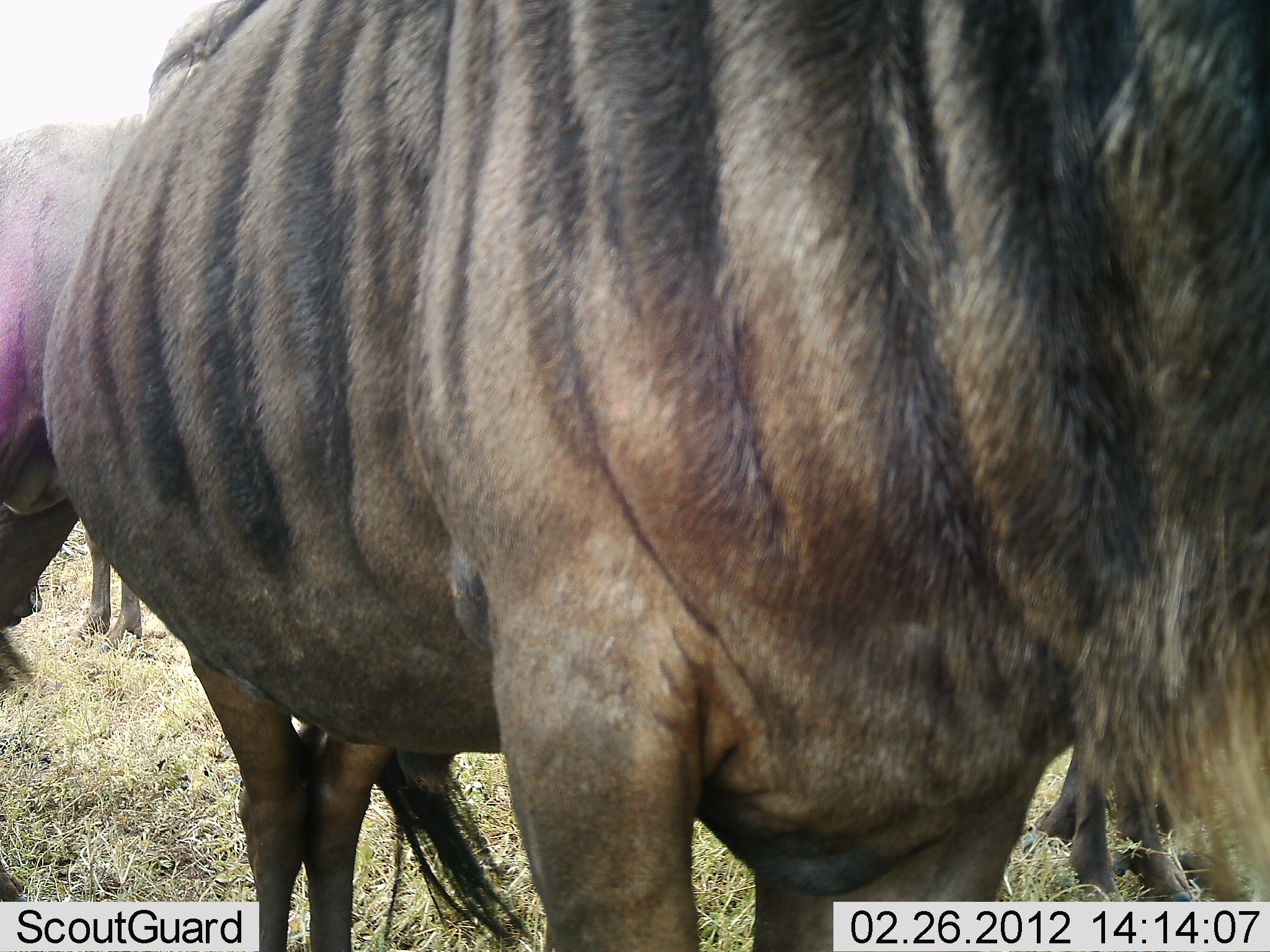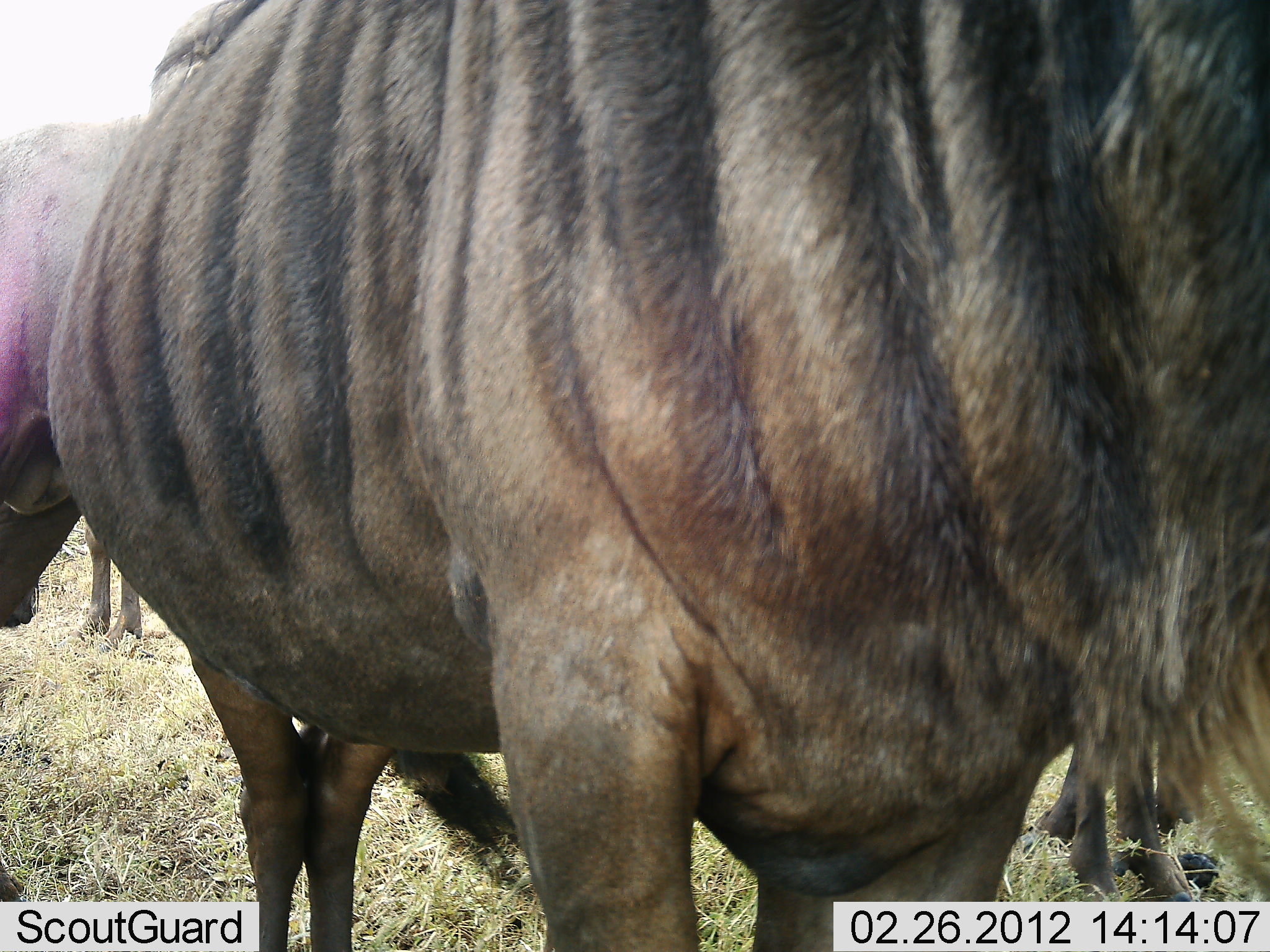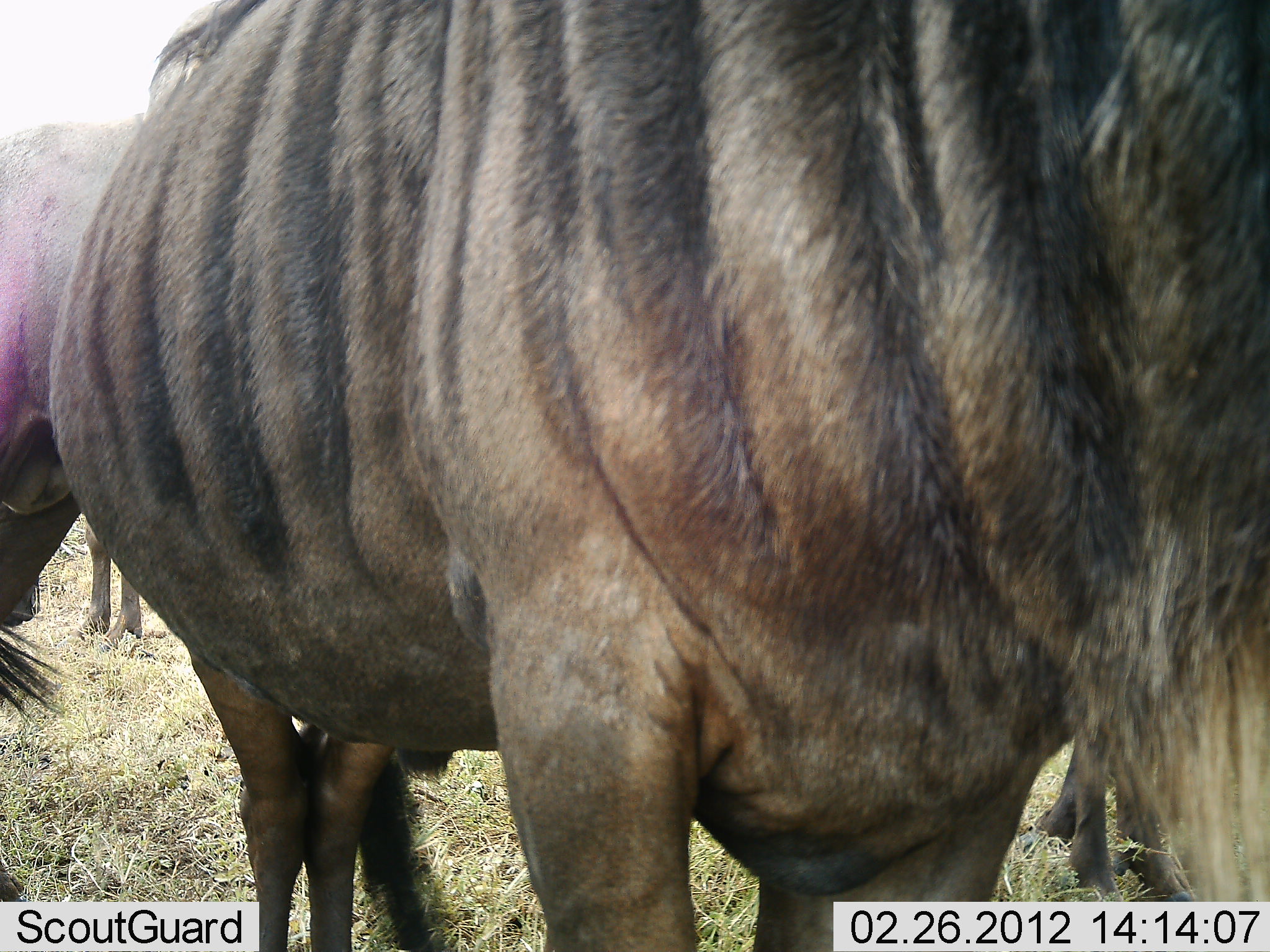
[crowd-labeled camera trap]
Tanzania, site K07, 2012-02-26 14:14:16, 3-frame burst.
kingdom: Animalia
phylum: Chordata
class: Mammalia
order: Artiodactyla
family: Bovidae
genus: Connochaetes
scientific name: Connochaetes taurinus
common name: blue wildebeest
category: wildebeest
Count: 3.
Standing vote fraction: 100%.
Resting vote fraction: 0%.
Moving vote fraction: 0%.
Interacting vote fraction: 5%.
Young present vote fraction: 0%.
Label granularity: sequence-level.